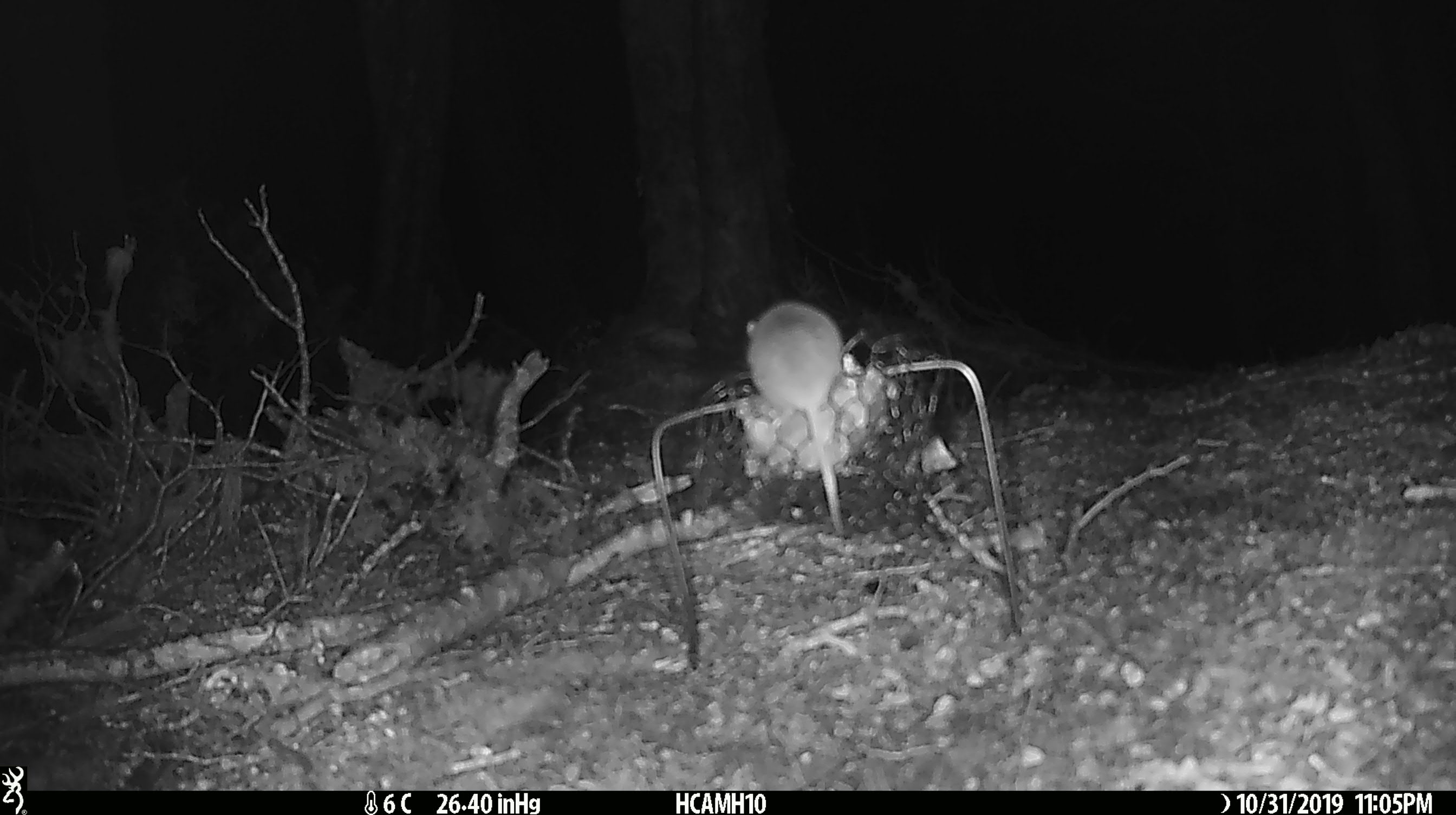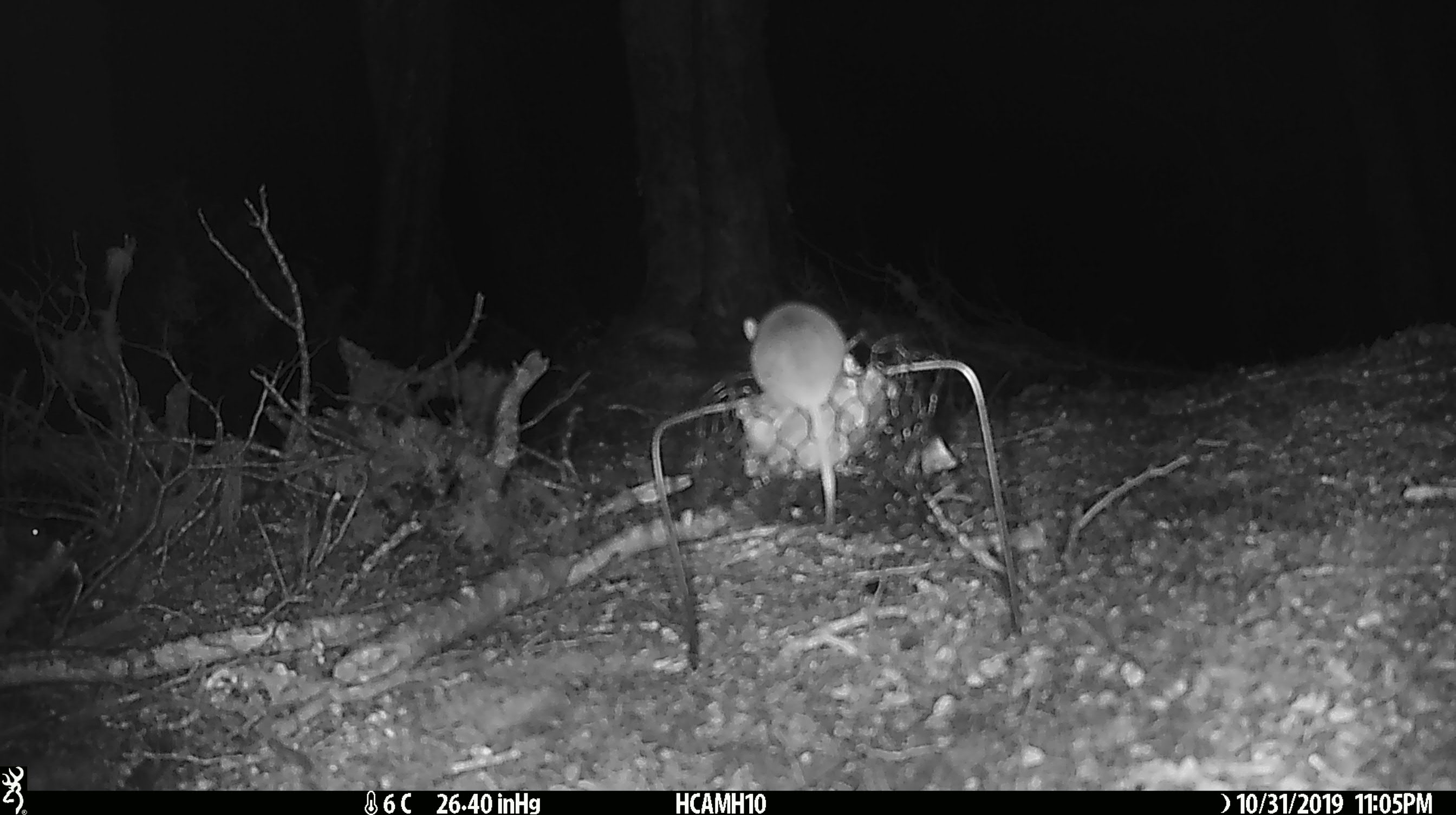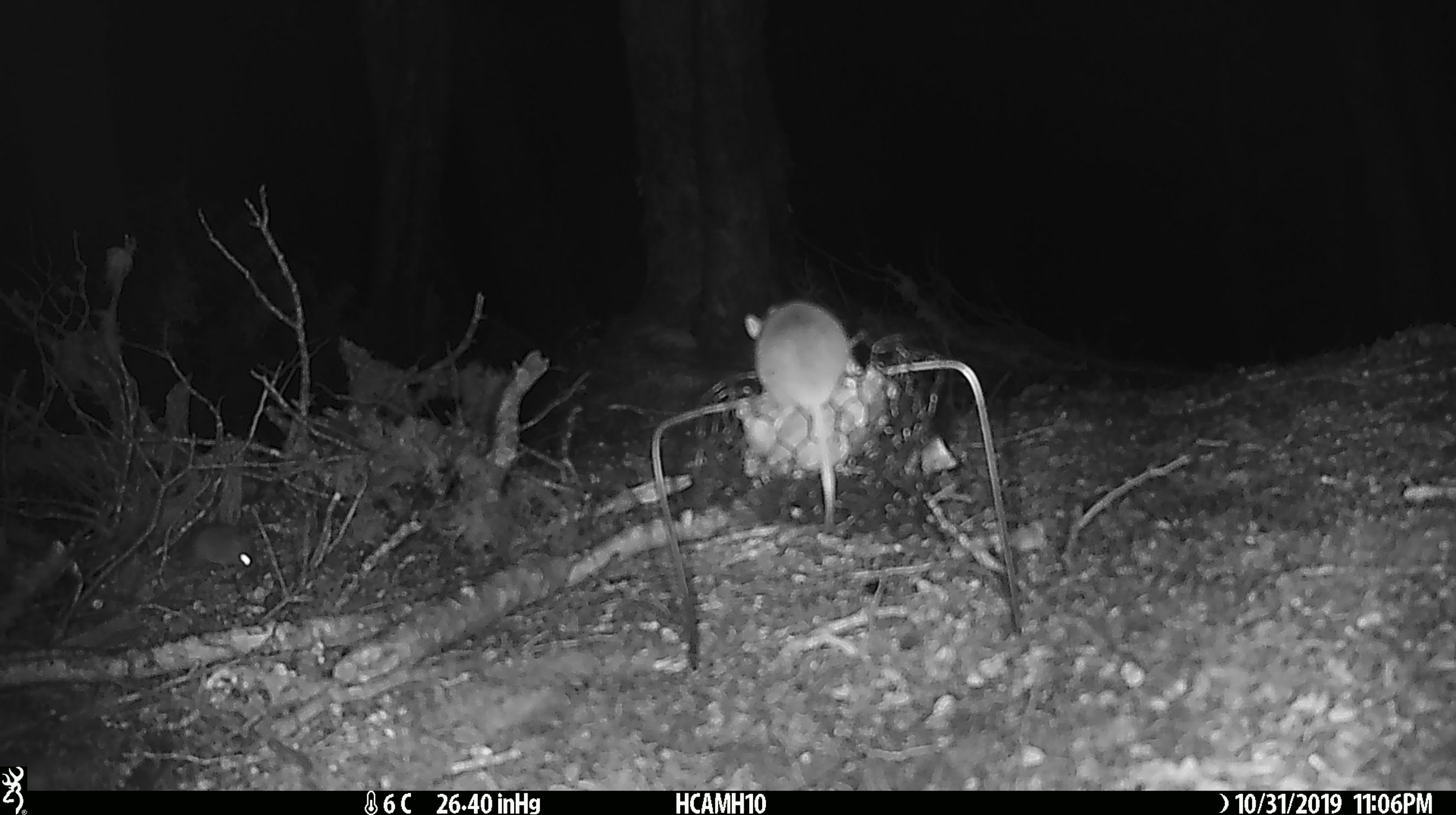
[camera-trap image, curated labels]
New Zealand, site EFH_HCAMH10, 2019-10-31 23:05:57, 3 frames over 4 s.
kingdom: Animalia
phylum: Chordata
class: Mammalia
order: Rodentia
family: Muridae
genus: Mus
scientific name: Mus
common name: mouse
Mouse (Mus).